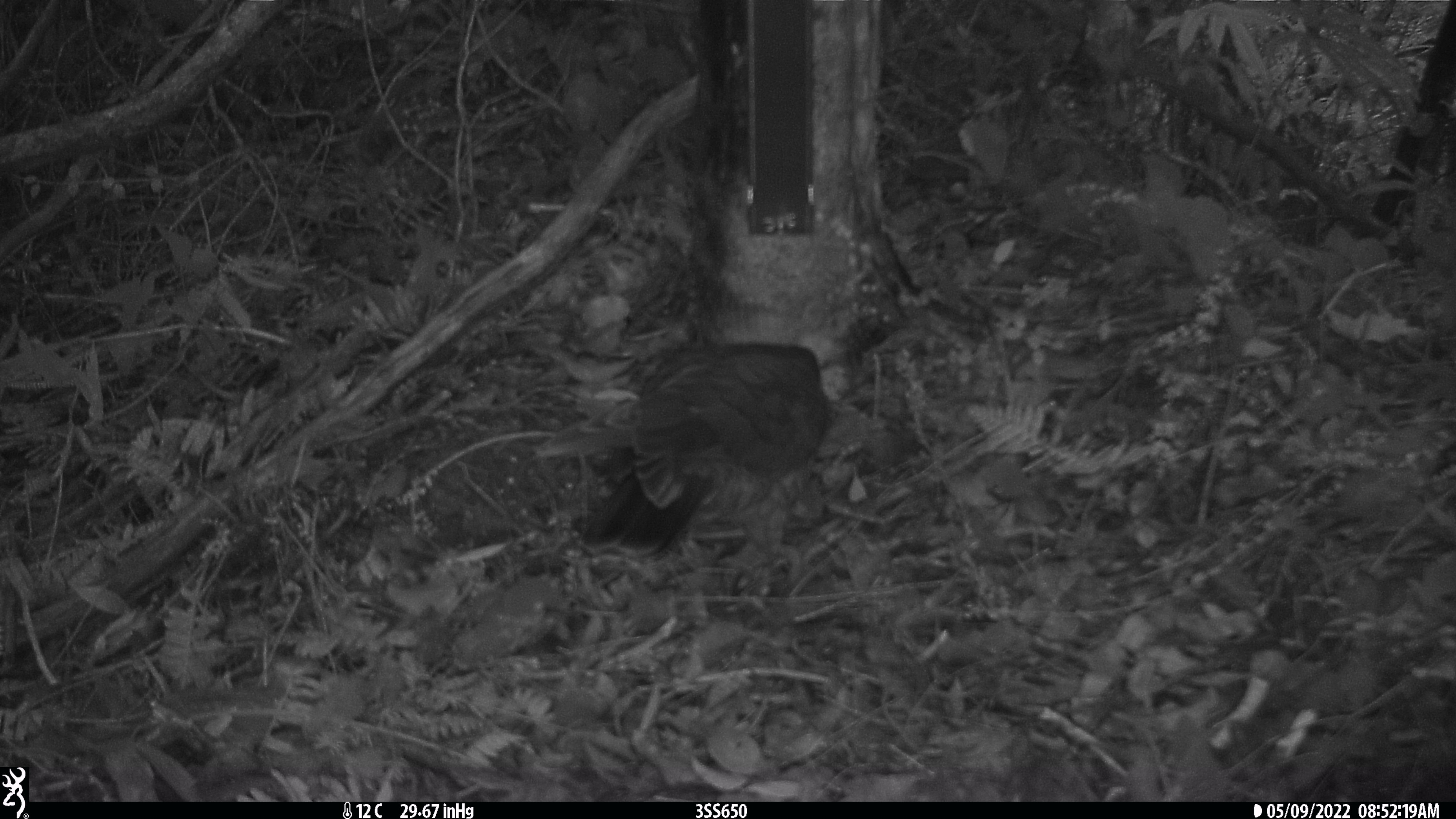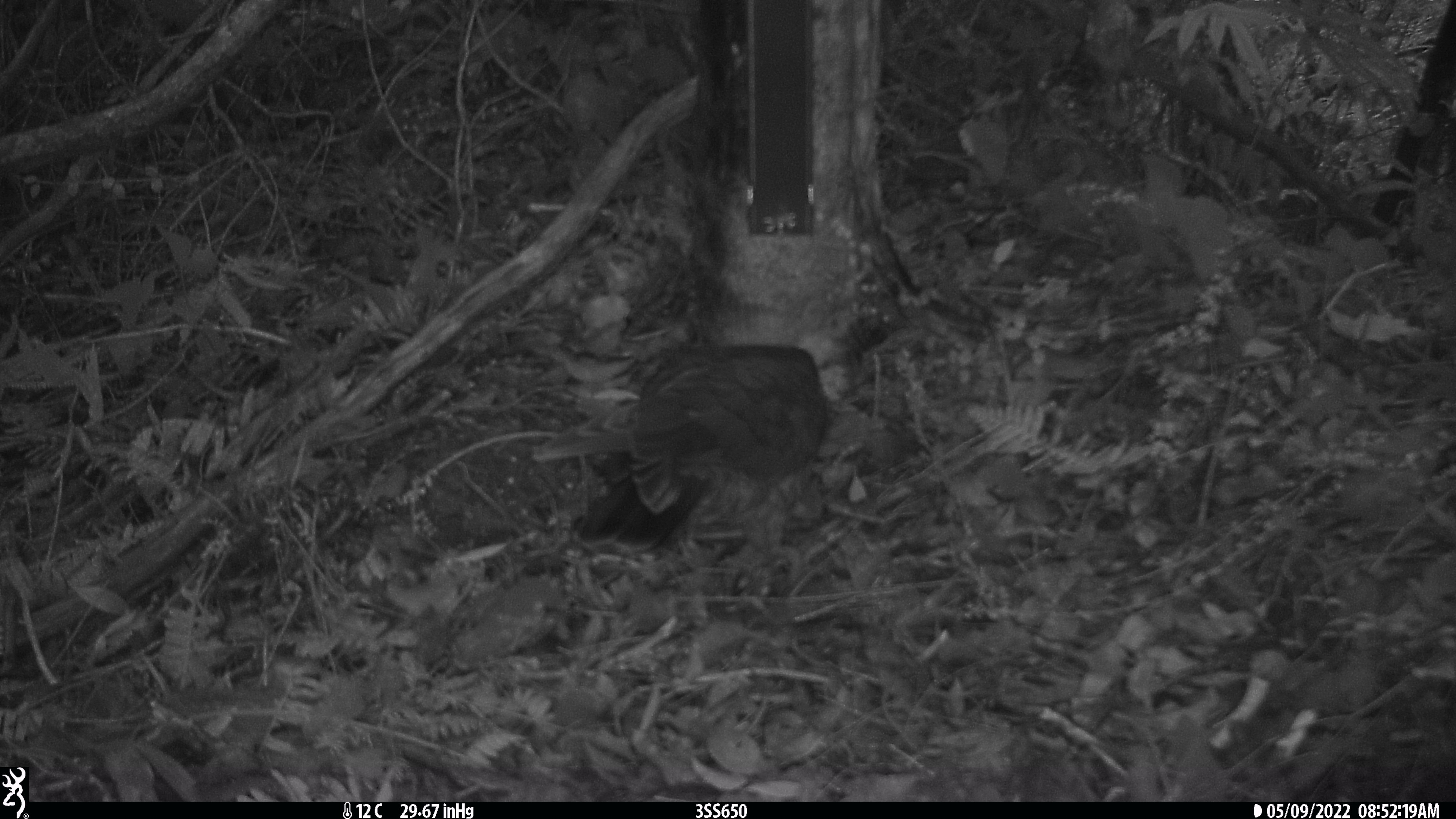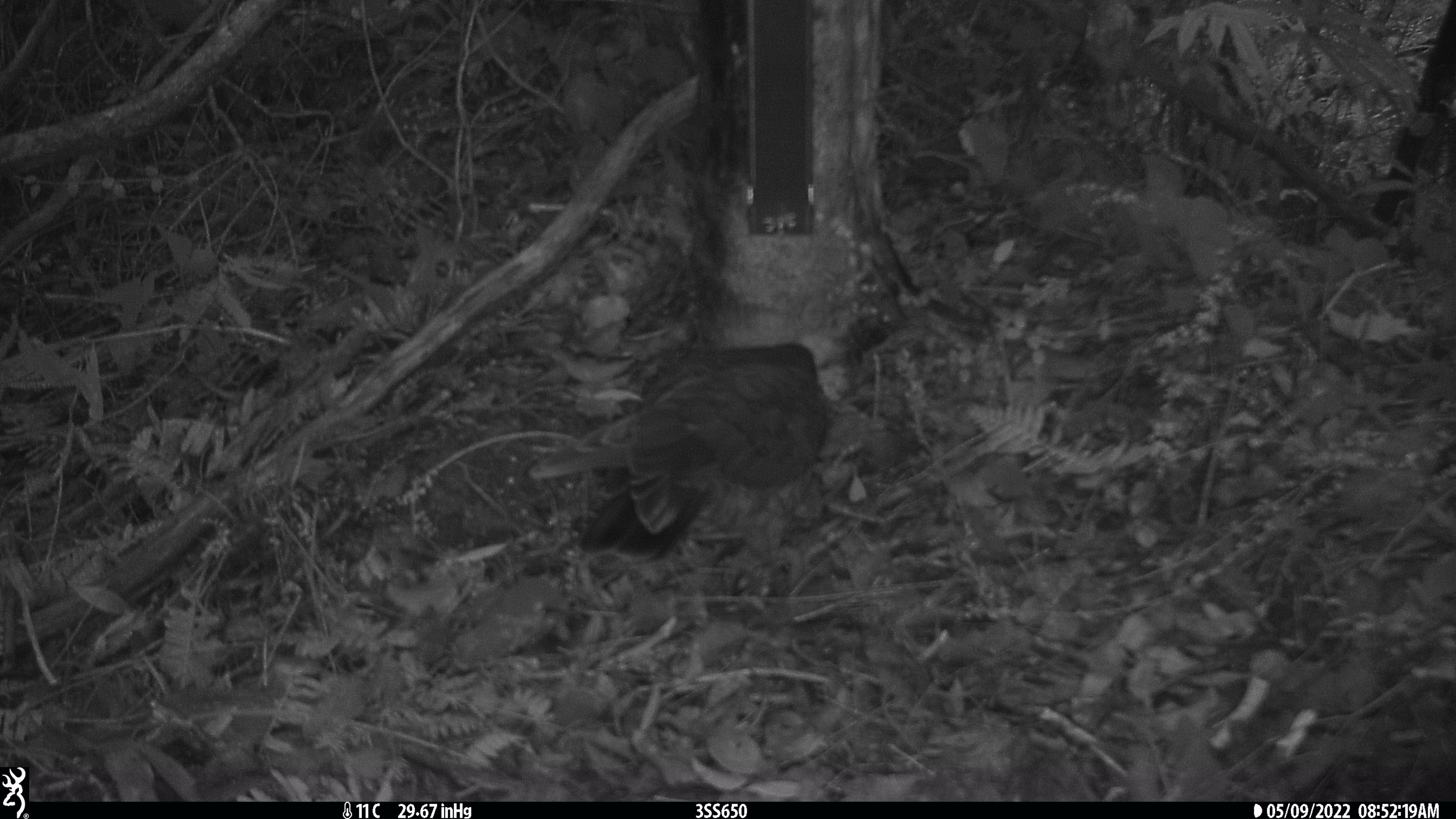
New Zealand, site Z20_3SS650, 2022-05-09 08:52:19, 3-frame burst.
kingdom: Animalia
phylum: Chordata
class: Aves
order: Psittaciformes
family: Strigopidae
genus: Nestor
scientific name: Nestor notabilis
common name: kea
Kea (Nestor notabilis).